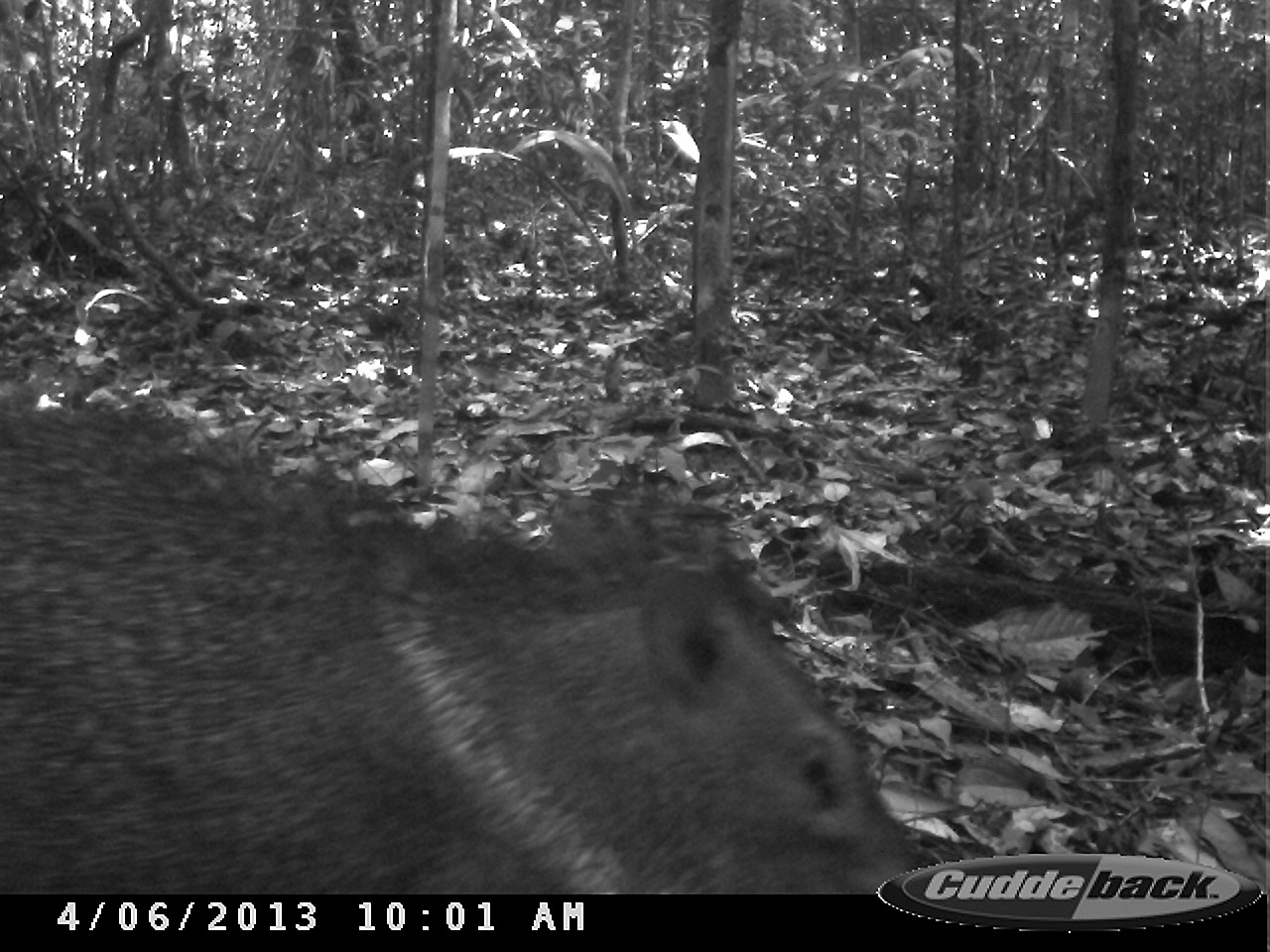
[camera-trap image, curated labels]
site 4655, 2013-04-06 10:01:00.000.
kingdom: Animalia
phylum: Chordata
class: Mammalia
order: Artiodactyla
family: Tayassuidae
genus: Pecari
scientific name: Pecari tajacu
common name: collared peccary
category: tayassu tajacu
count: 1